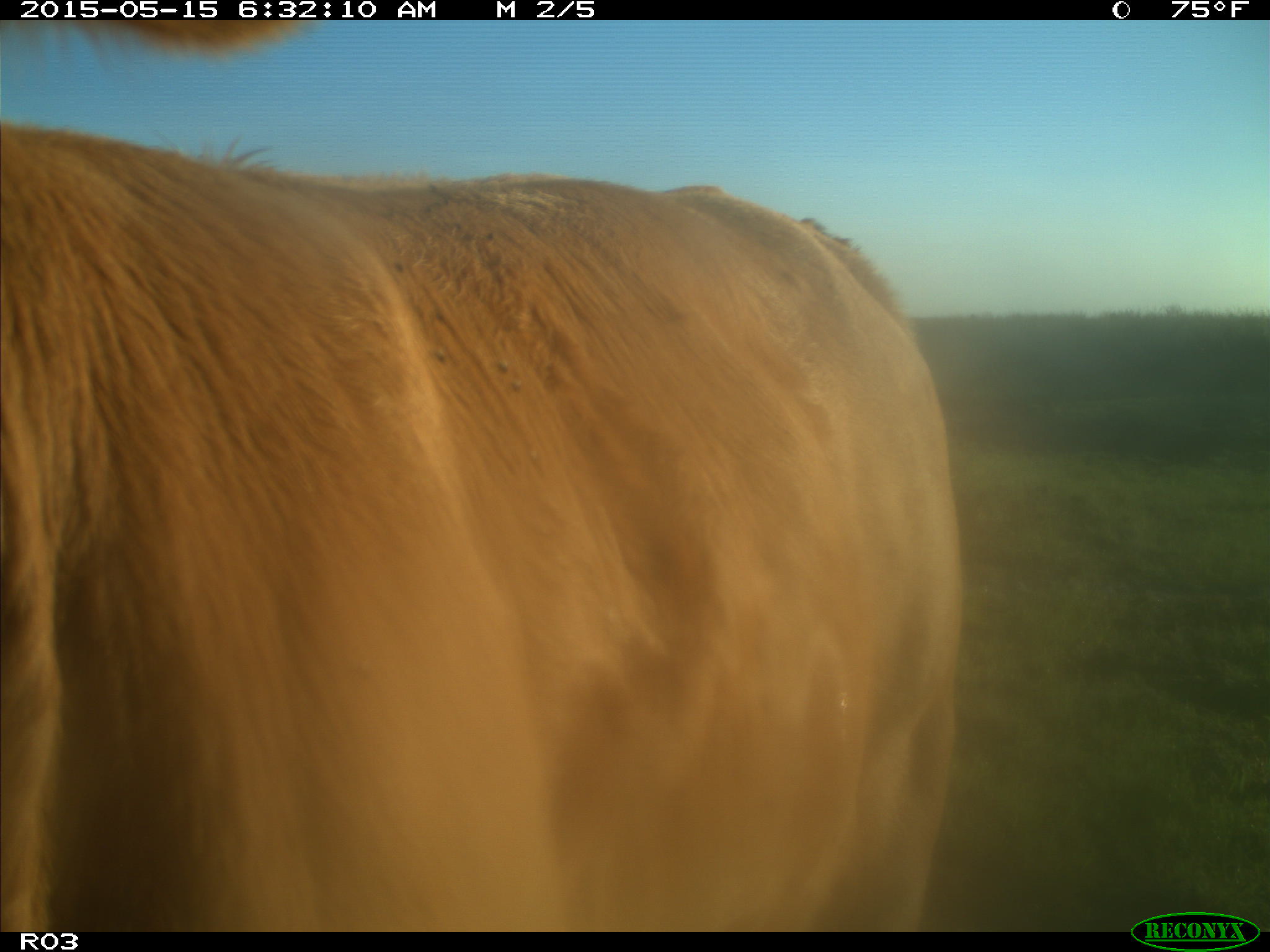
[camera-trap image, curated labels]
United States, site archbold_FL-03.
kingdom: Animalia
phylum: Chordata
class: Mammalia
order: Artiodactyla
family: Bovidae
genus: Bos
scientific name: Bos taurus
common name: domestic cow